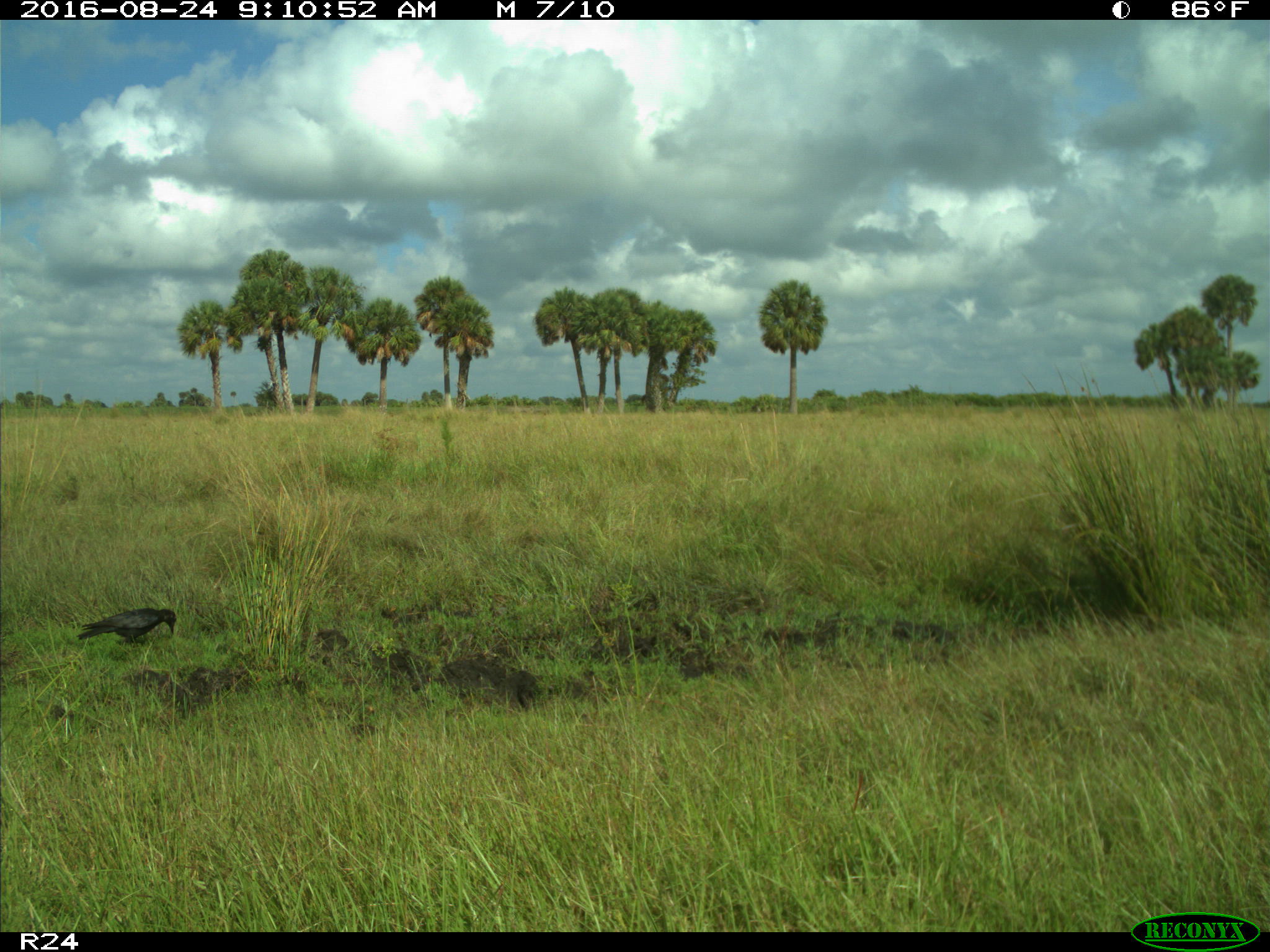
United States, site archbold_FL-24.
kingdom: Animalia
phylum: Chordata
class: Aves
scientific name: Aves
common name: birds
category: unidentified bird